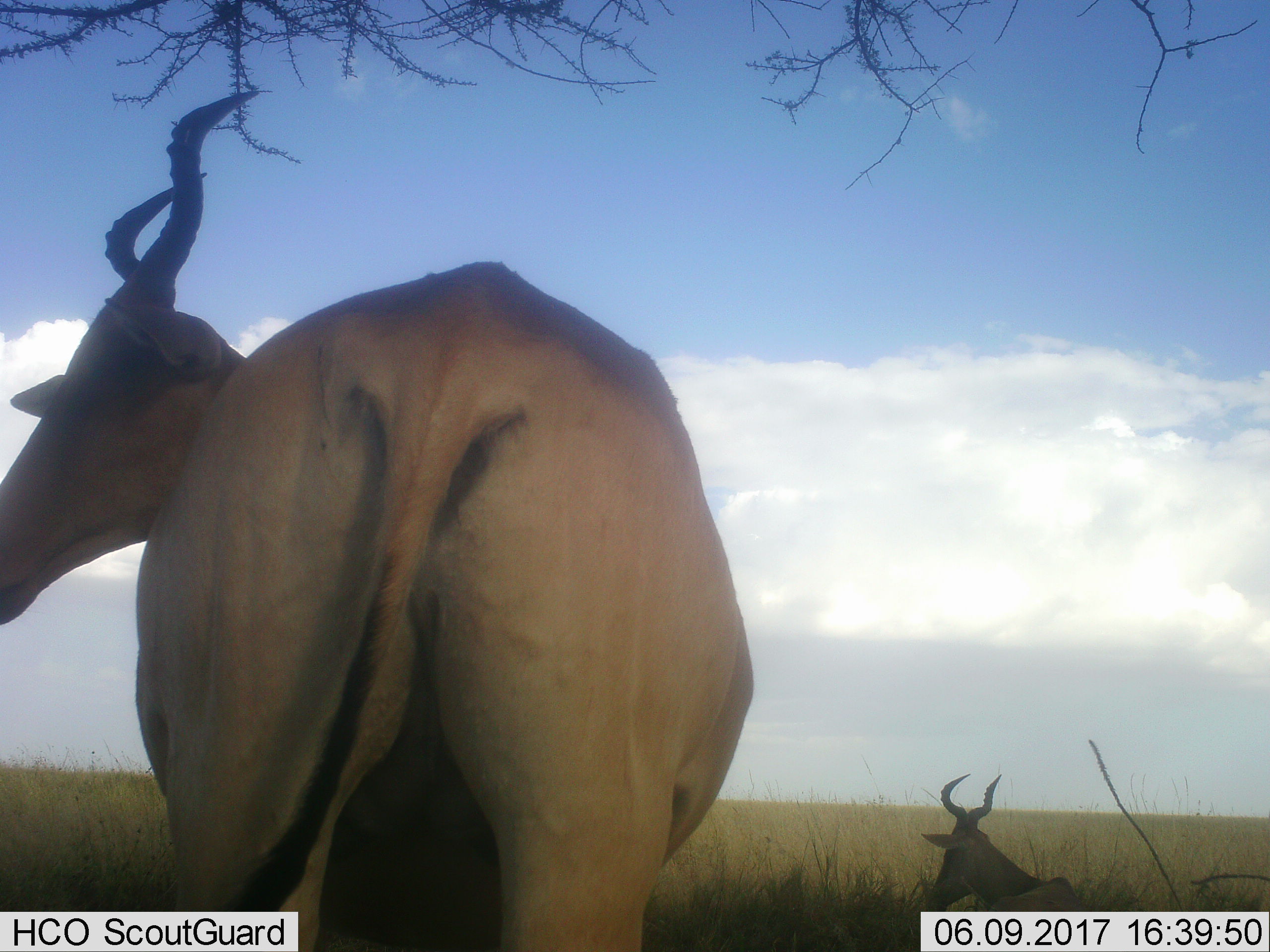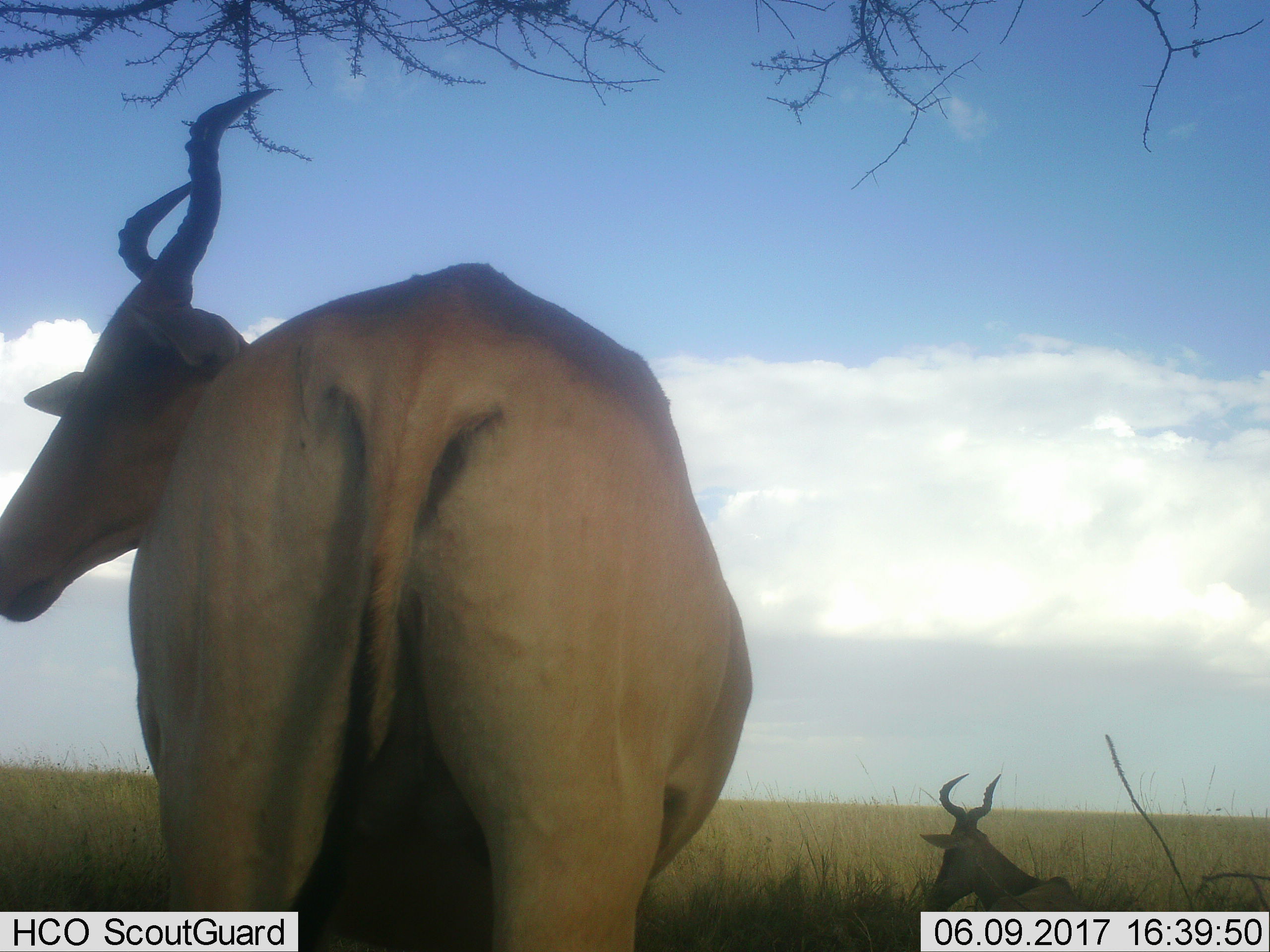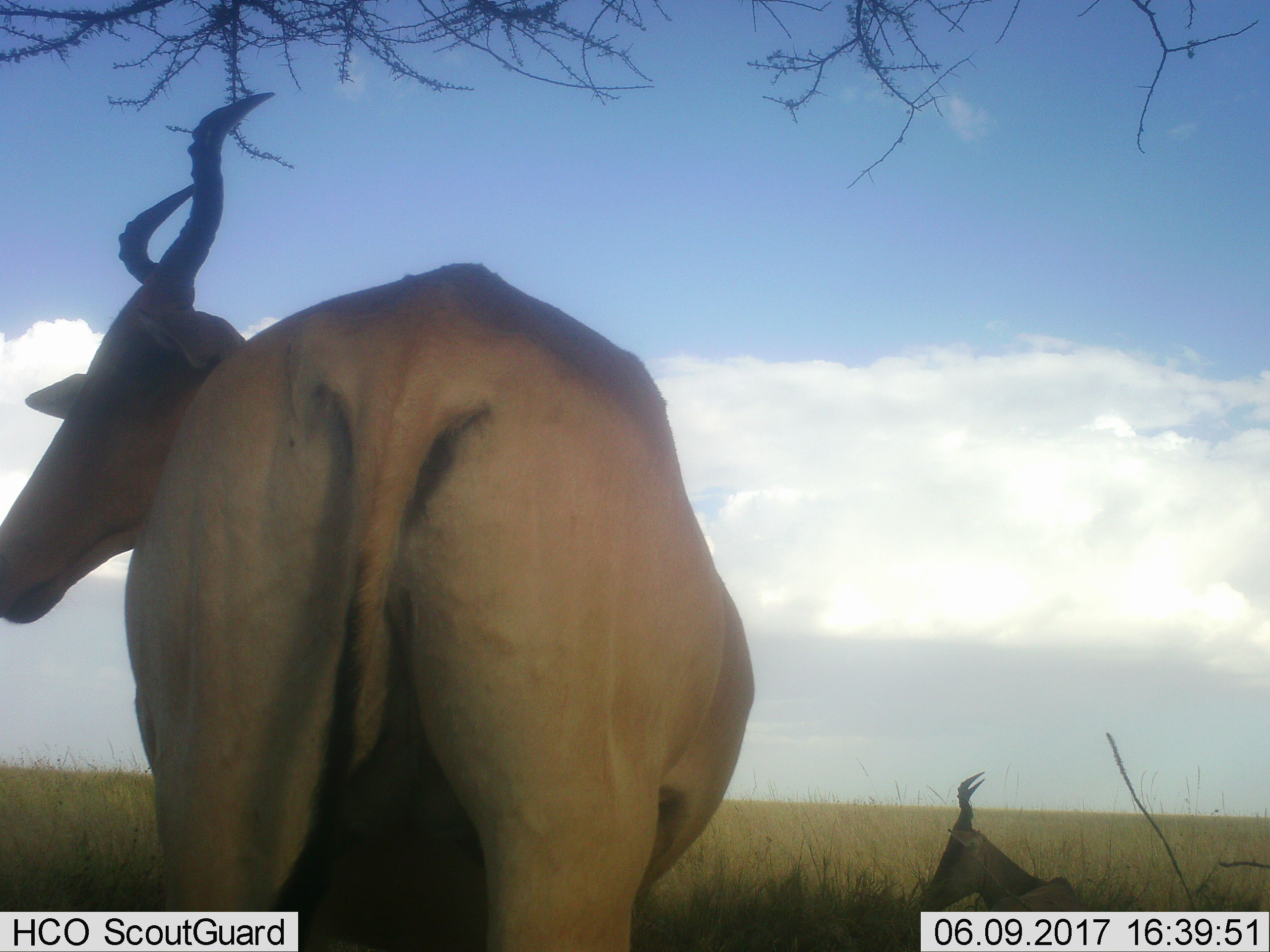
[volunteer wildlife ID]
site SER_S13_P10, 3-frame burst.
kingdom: Animalia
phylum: Chordata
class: Mammalia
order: Artiodactyla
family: Bovidae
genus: Alcelaphus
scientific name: Alcelaphus buselaphus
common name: hartebeest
Hartebeest (Alcelaphus buselaphus), count 2. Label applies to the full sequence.